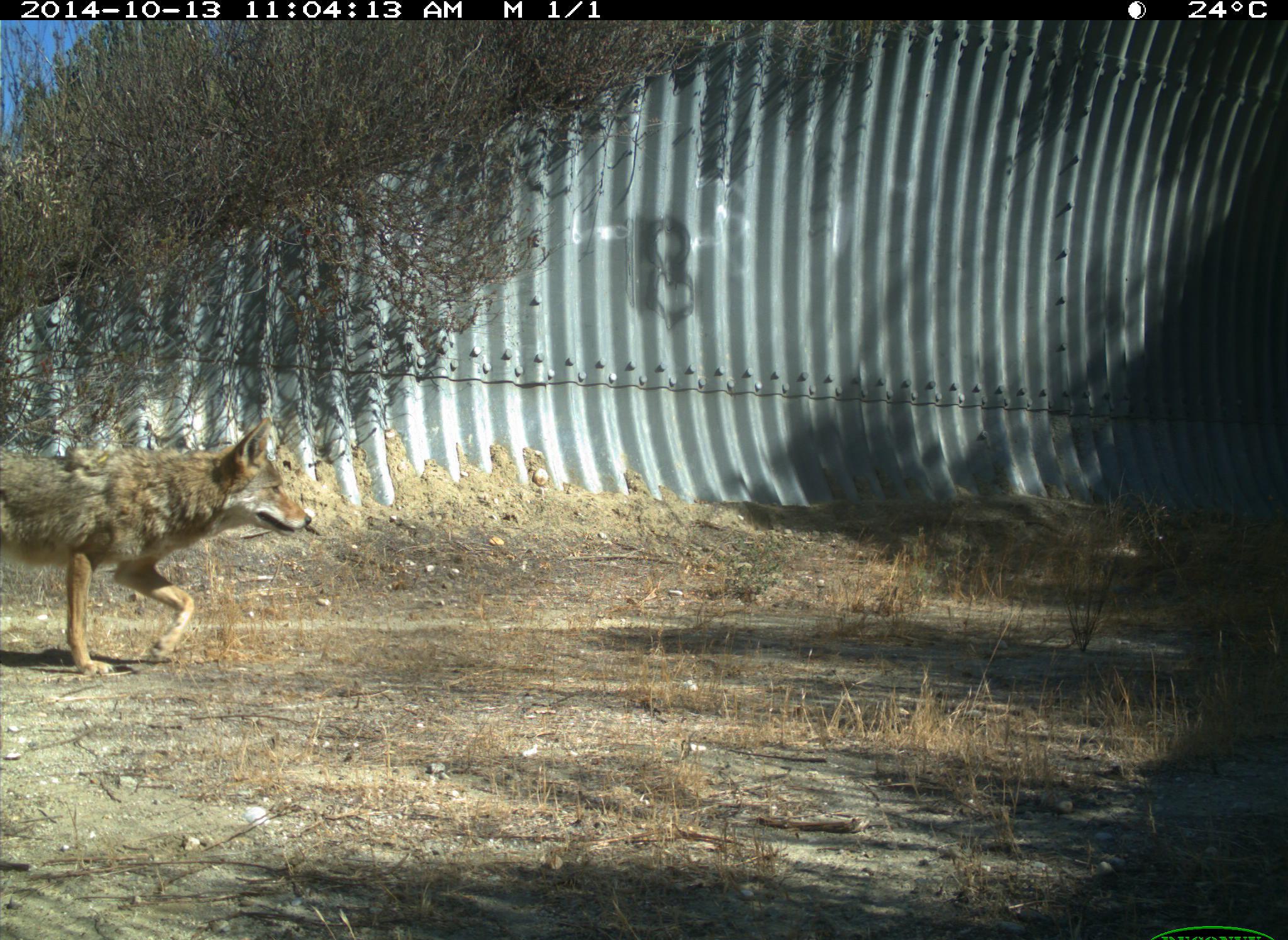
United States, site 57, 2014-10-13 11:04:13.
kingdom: Animalia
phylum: Chordata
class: Mammalia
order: Carnivora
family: Canidae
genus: Canis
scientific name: Canis latrans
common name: coyote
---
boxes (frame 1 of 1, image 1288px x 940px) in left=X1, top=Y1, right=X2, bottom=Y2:
coyote: left=0, top=416, right=313, bottom=678